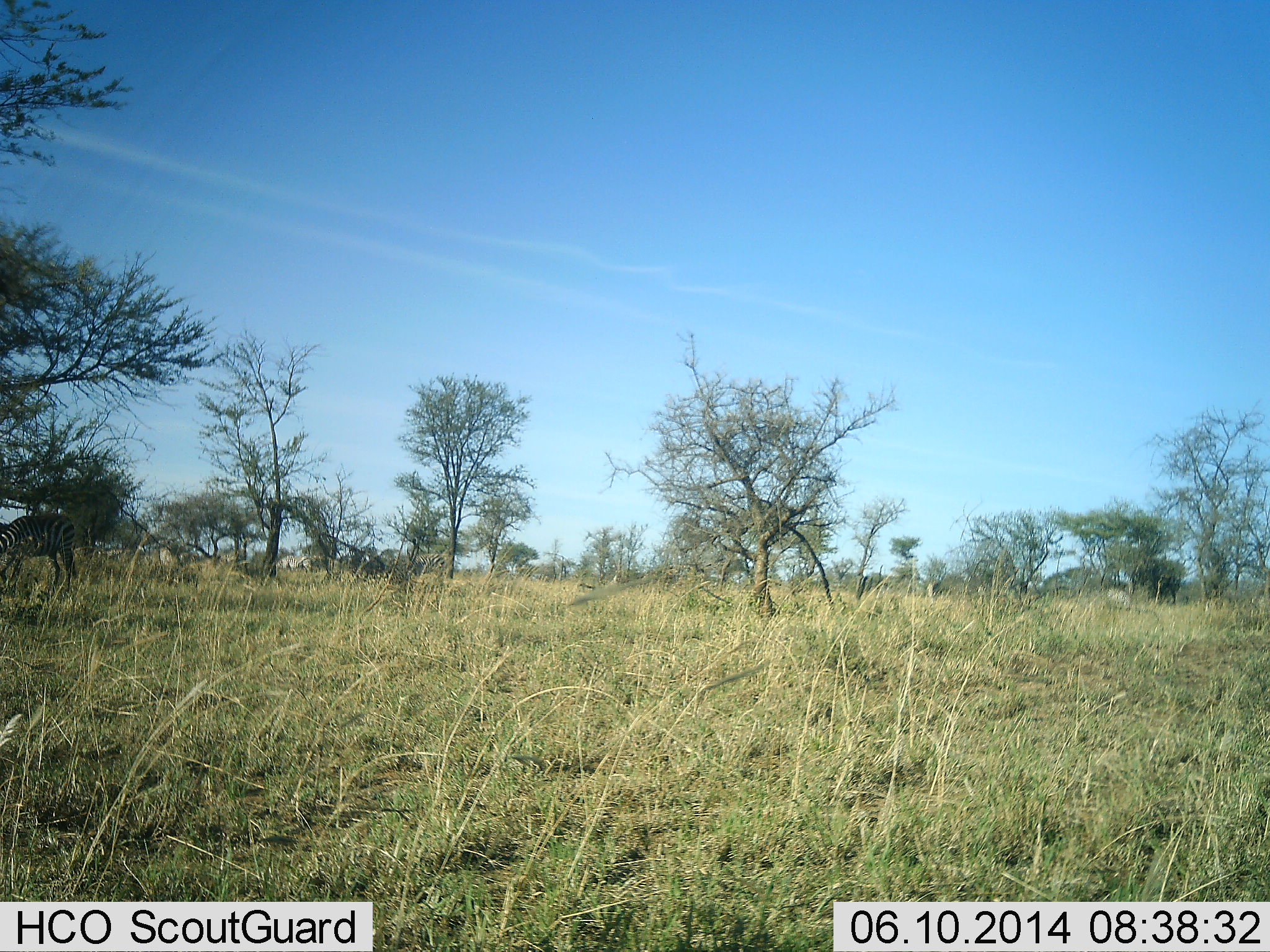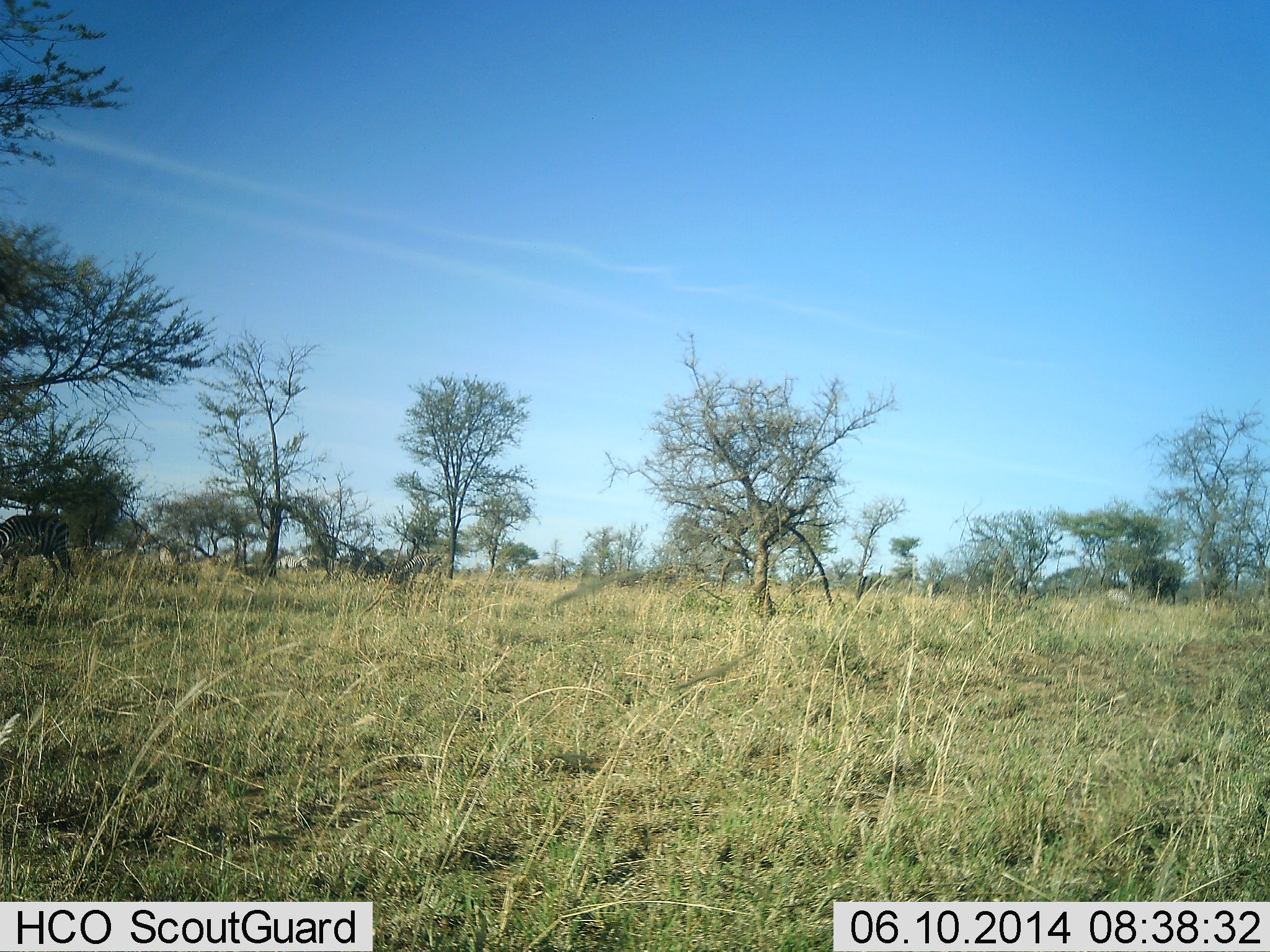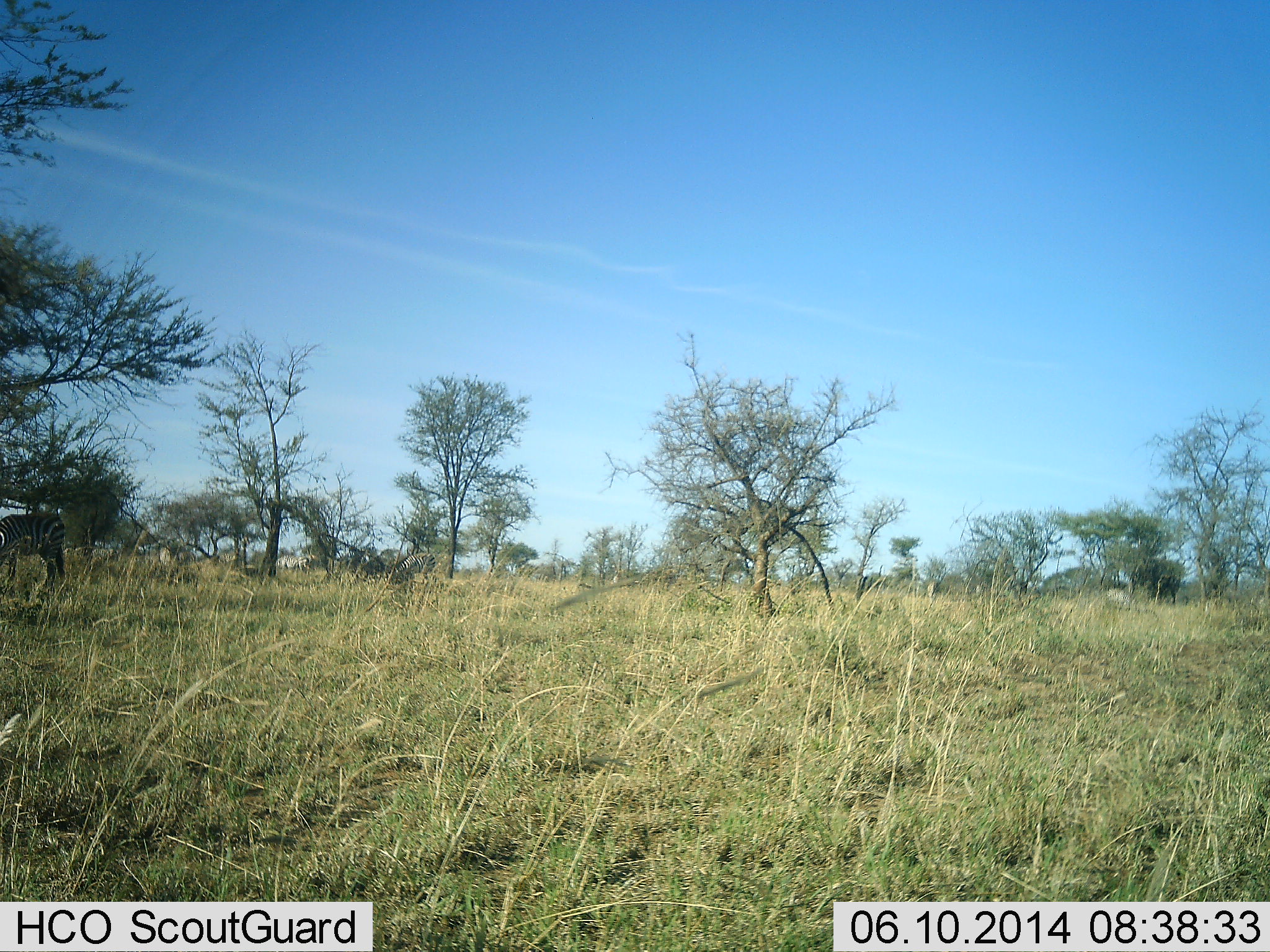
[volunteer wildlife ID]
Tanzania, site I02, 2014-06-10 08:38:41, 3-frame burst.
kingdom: Animalia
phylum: Chordata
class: Mammalia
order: Perissodactyla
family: Equidae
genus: Equus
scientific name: Equus quagga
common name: plains zebra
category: zebra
Zebra (plains zebra) (Equus quagga), count 1. Behavior (volunteer vote fractions): standing 70%, resting 0%, moving 20%, interacting 0%. Young present (vote fraction): 10%. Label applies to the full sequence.